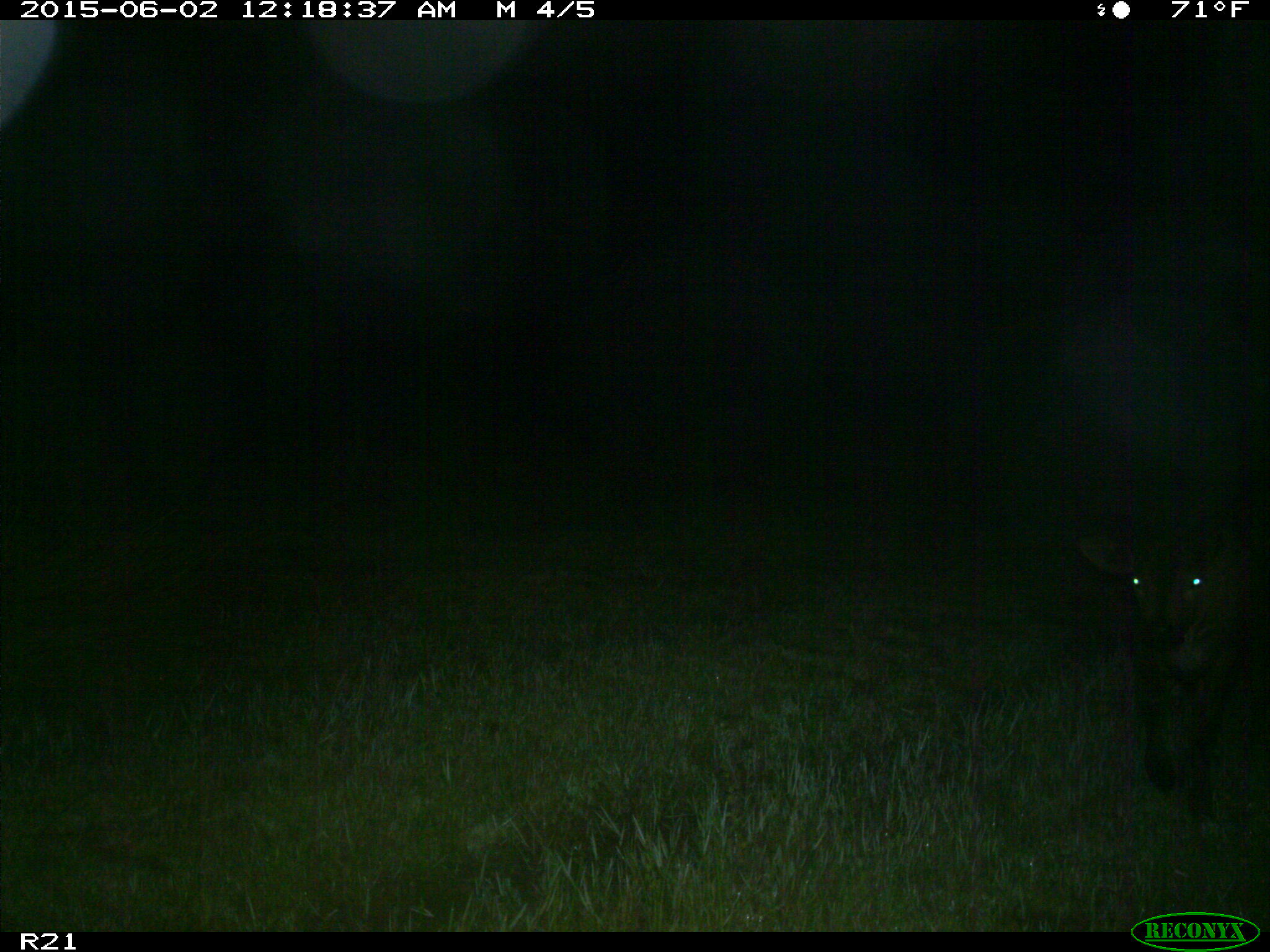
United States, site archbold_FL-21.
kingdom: Animalia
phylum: Chordata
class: Mammalia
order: Artiodactyla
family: Bovidae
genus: Bos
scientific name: Bos taurus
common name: domestic cow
Bos taurus (domestic cow).